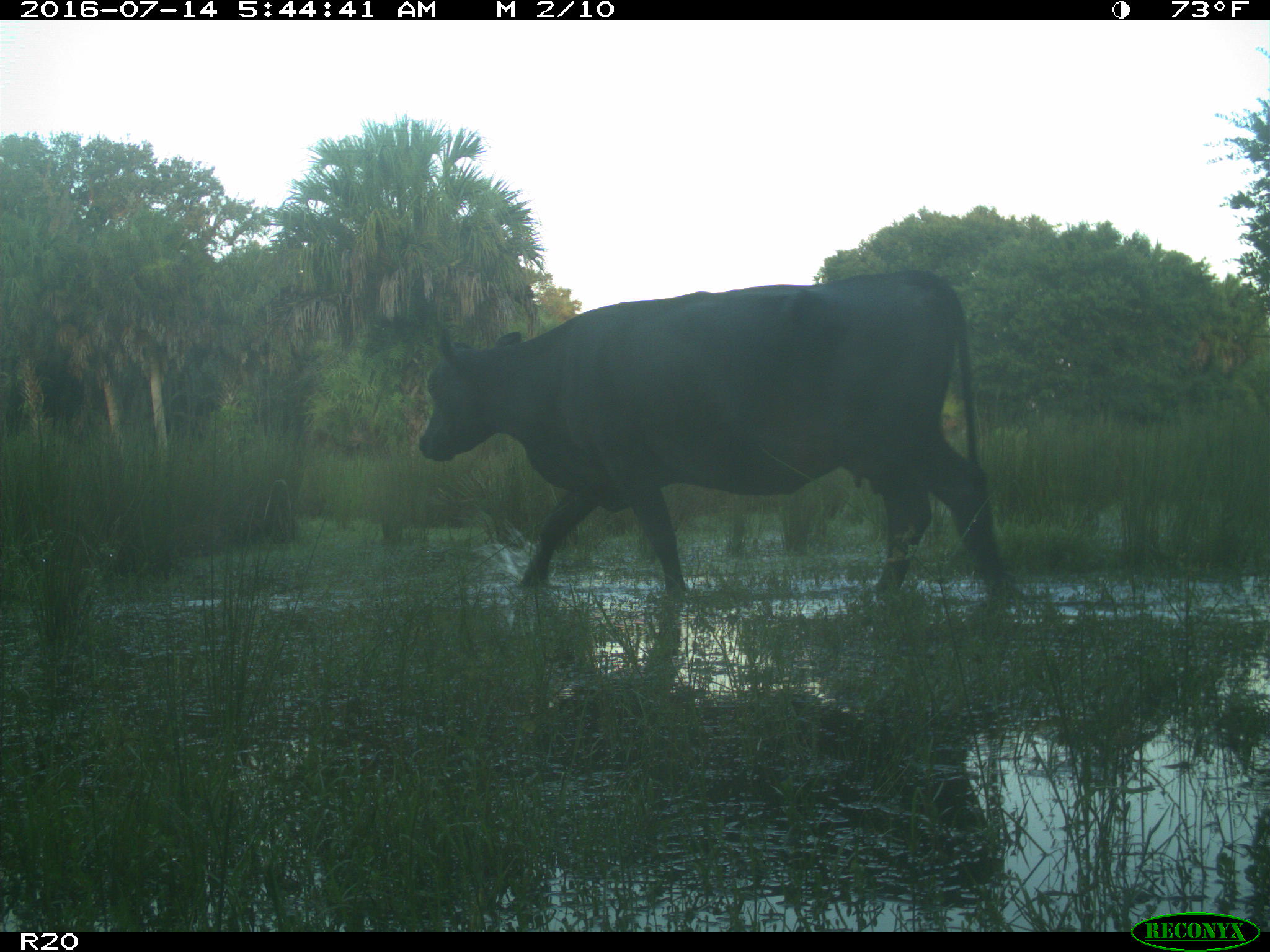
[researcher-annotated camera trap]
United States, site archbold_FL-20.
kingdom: Animalia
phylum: Chordata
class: Mammalia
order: Artiodactyla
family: Bovidae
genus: Bos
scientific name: Bos taurus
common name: domestic cow